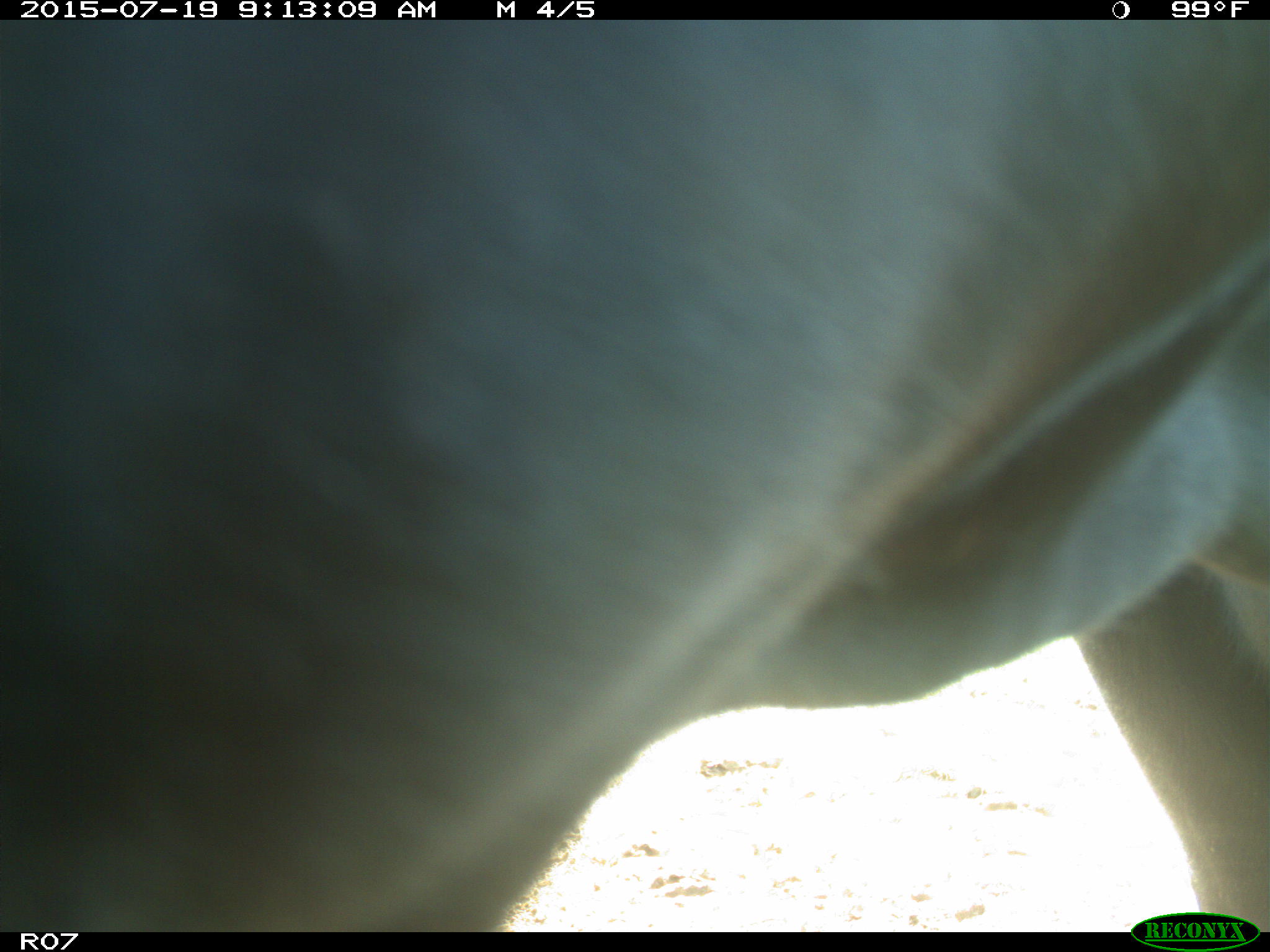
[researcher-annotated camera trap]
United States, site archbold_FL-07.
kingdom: Animalia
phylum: Chordata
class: Mammalia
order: Artiodactyla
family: Bovidae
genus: Bos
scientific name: Bos taurus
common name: domestic cow